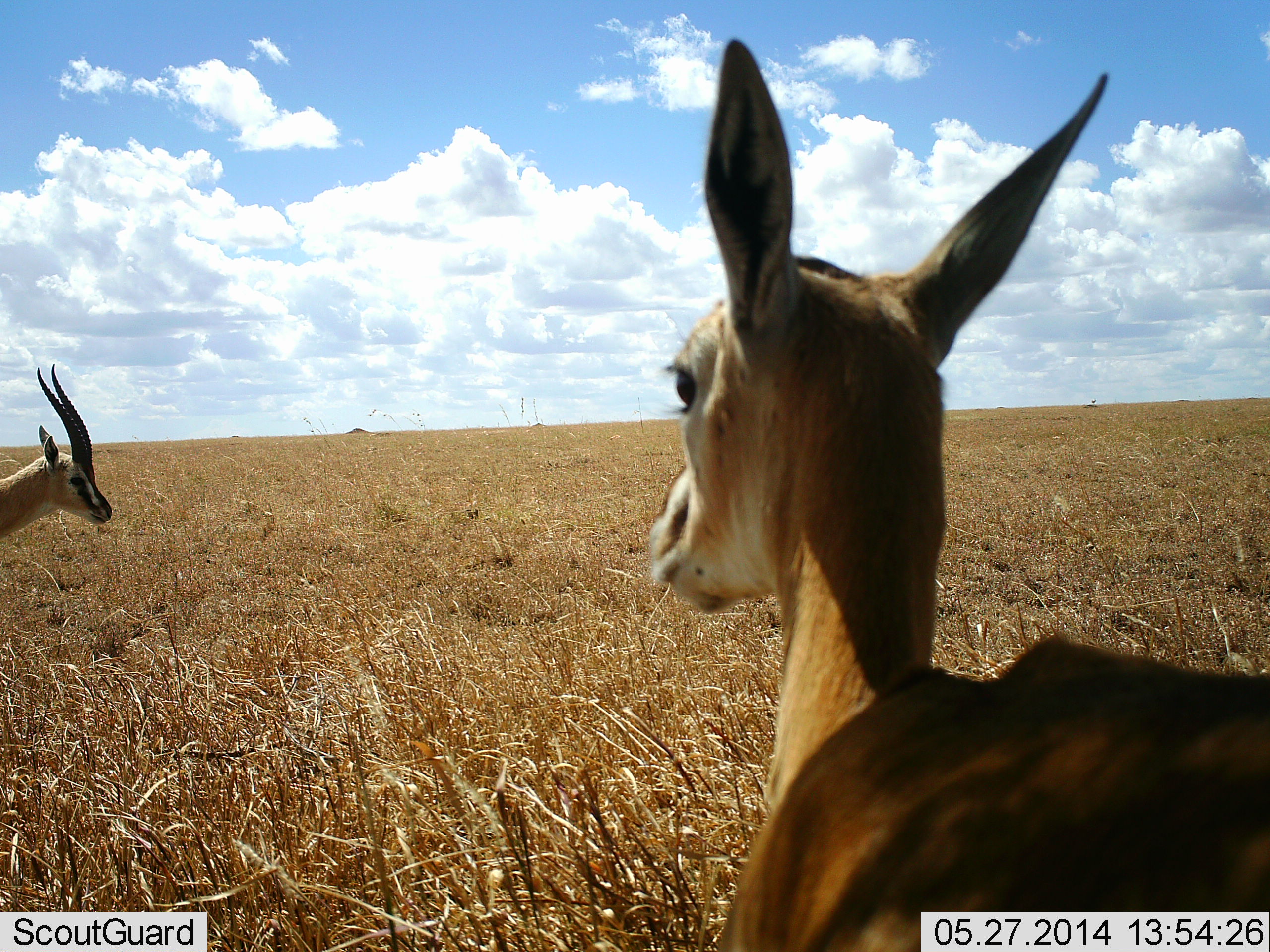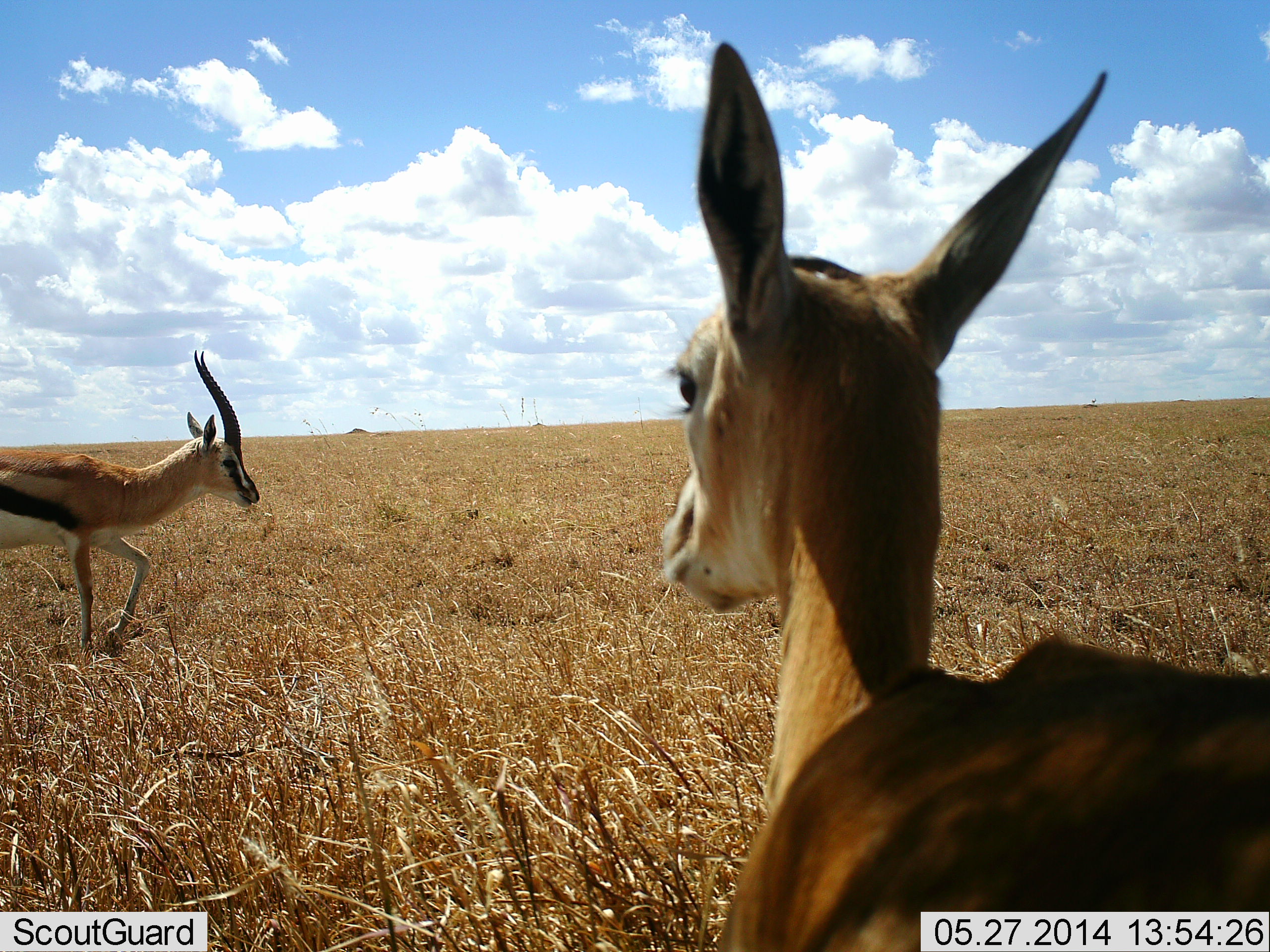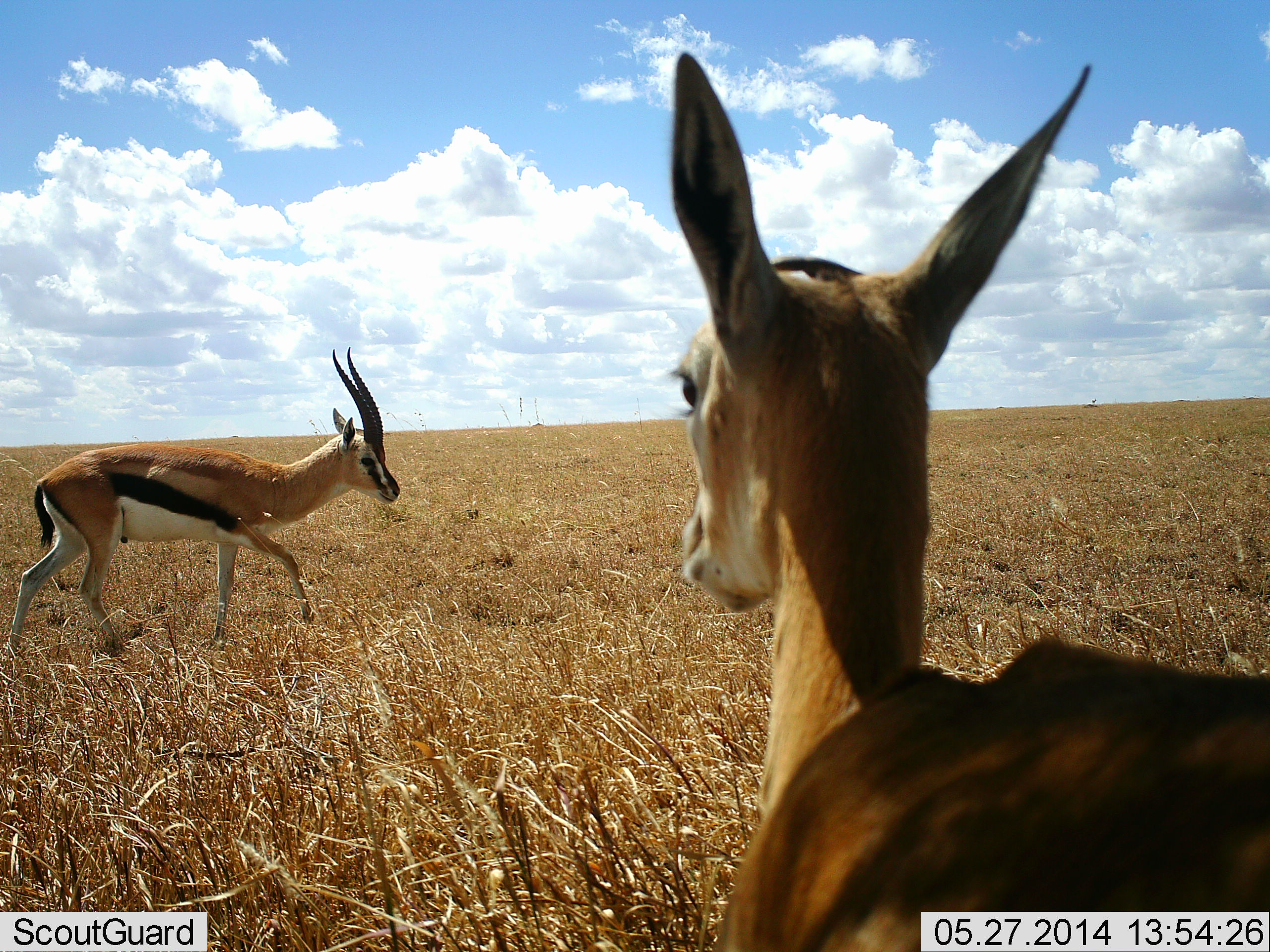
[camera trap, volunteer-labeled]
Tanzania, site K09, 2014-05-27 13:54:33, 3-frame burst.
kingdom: Animalia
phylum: Chordata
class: Mammalia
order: Artiodactyla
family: Bovidae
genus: Eudorcas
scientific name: Eudorcas thomsonii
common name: thomson's gazelle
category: gazellethomsons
Gazellethomsons (thomson's gazelle) (Eudorcas thomsonii), count 2. Behavior (volunteer vote fractions): standing 90%, resting 0%, moving 90%, interacting 0%. Young present (vote fraction): 10%. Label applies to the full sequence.